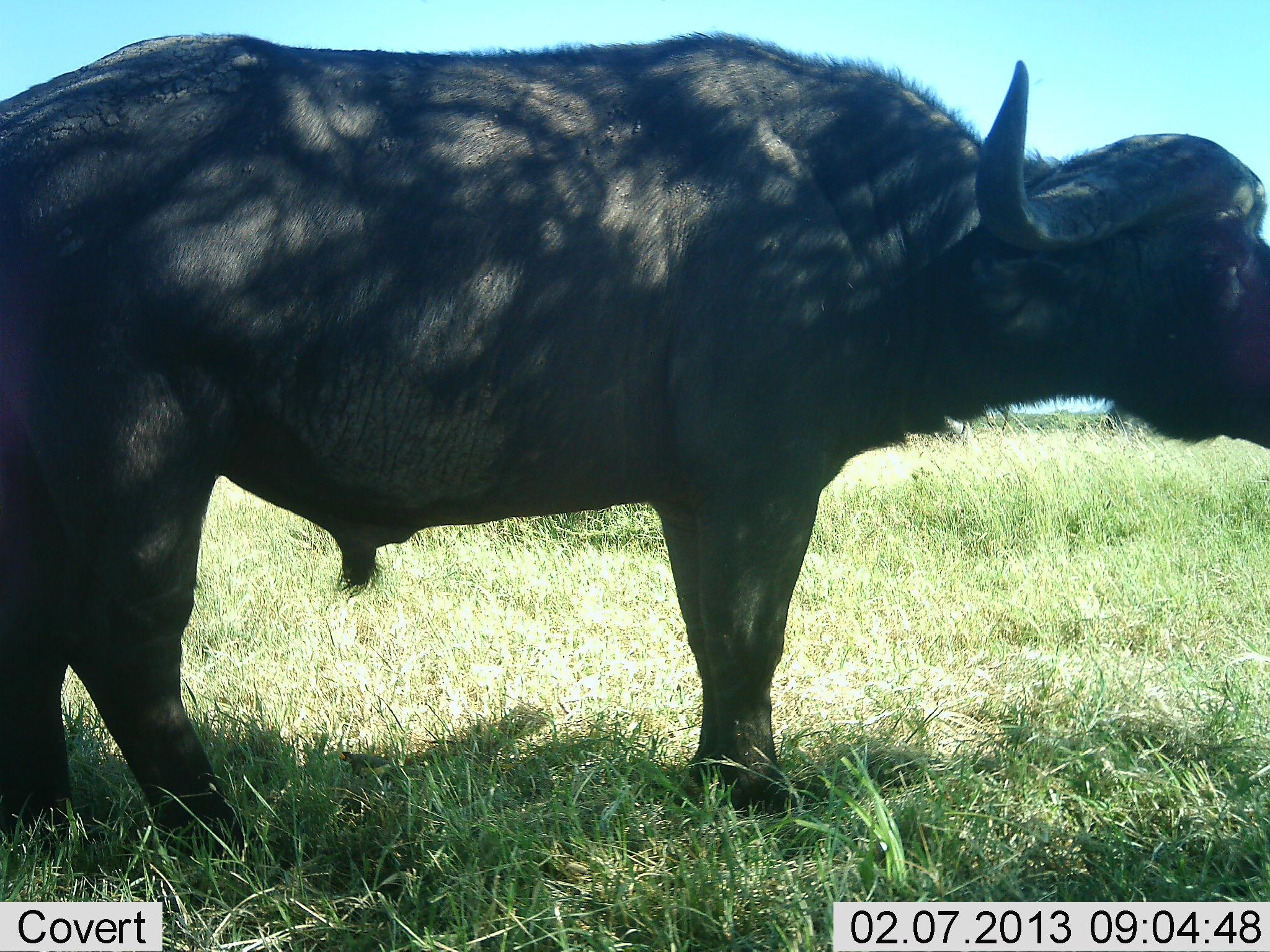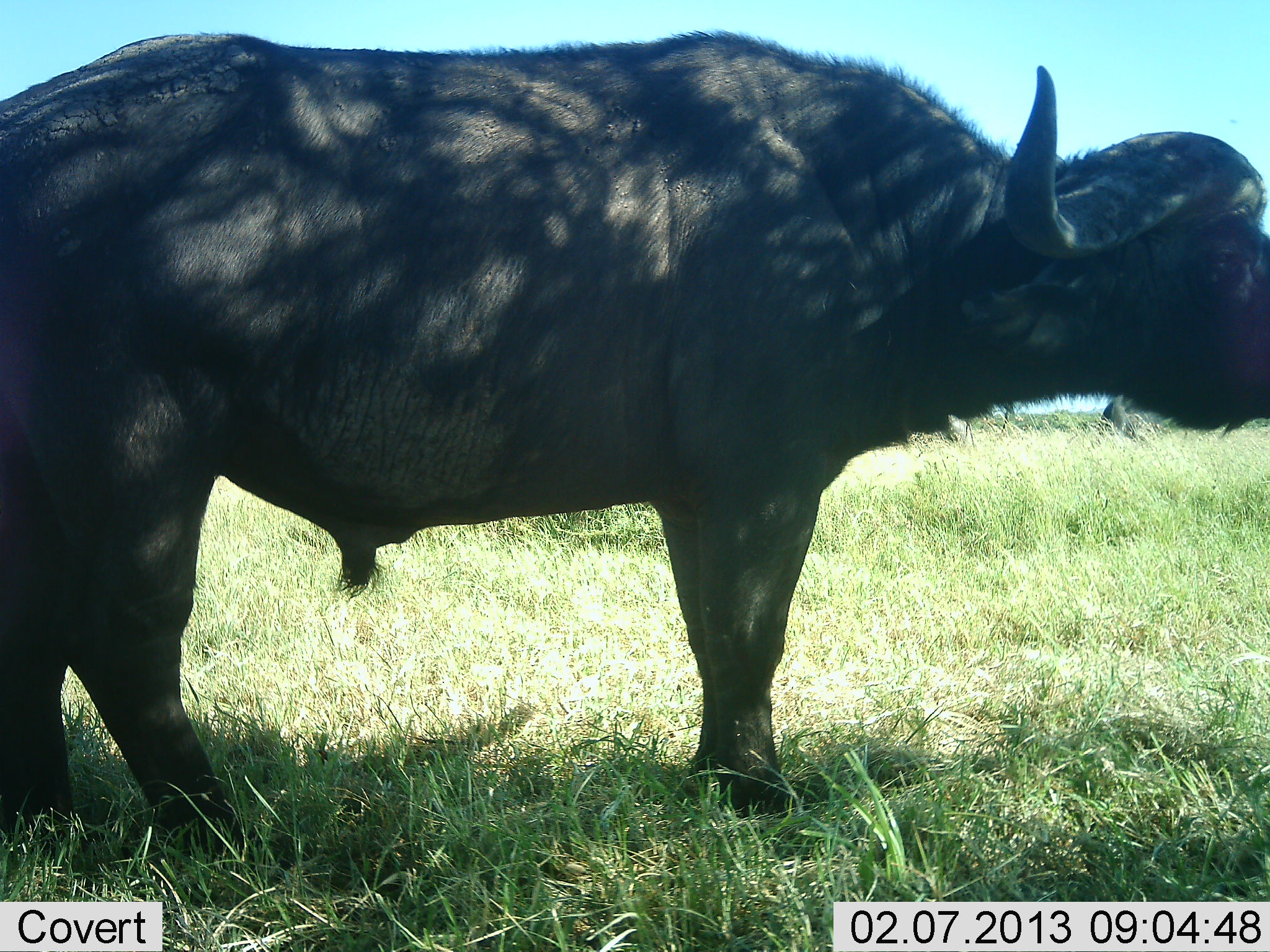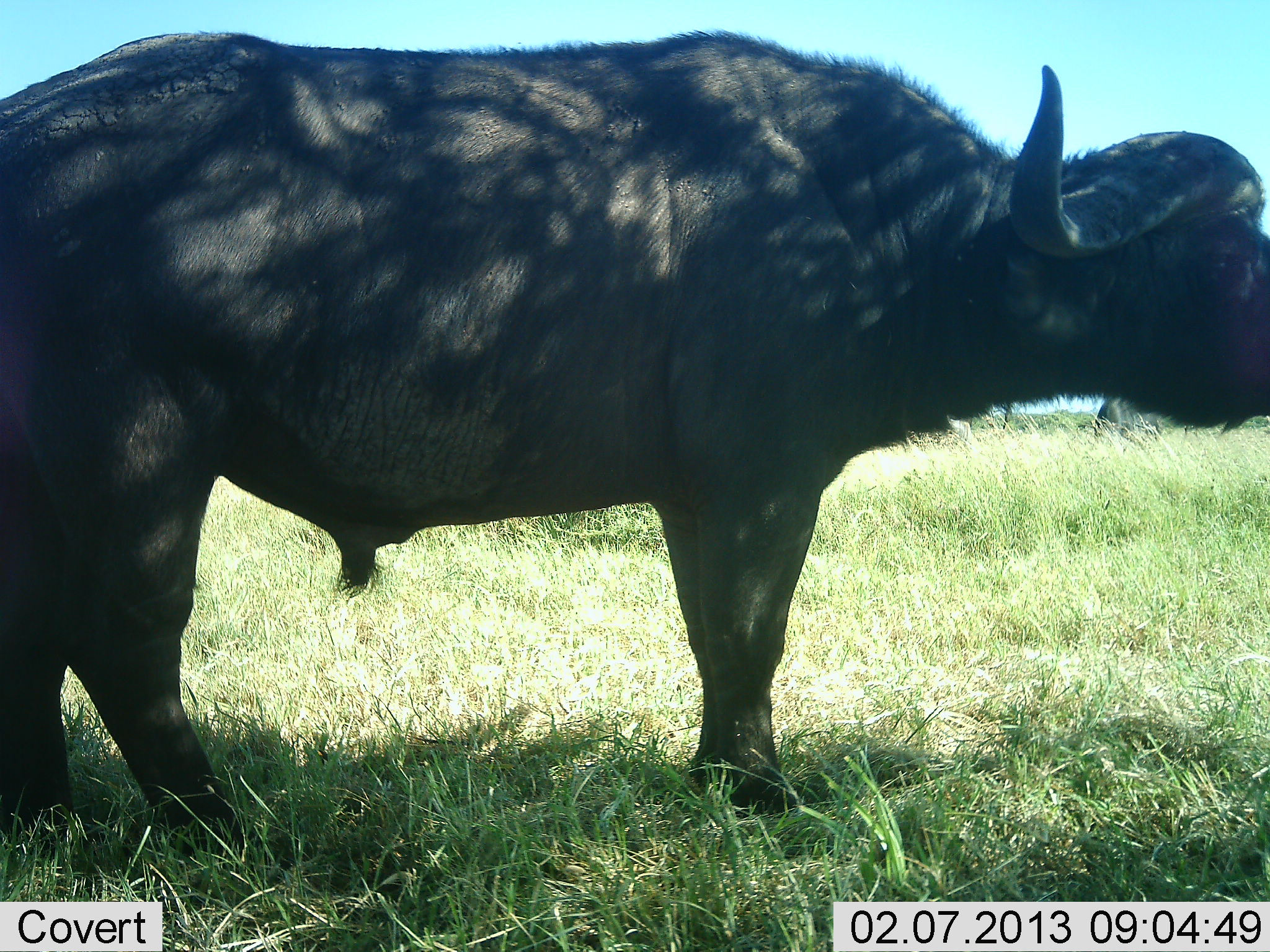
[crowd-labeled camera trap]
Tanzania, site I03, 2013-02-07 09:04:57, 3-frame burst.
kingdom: Animalia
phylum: Chordata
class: Mammalia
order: Artiodactyla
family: Bovidae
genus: Syncerus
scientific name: Syncerus caffer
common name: cape buffalo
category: buffalo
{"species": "buffalo (cape buffalo) (Syncerus caffer)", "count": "1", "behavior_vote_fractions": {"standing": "91%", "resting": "0%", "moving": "9%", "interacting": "0%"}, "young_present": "0%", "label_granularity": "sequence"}